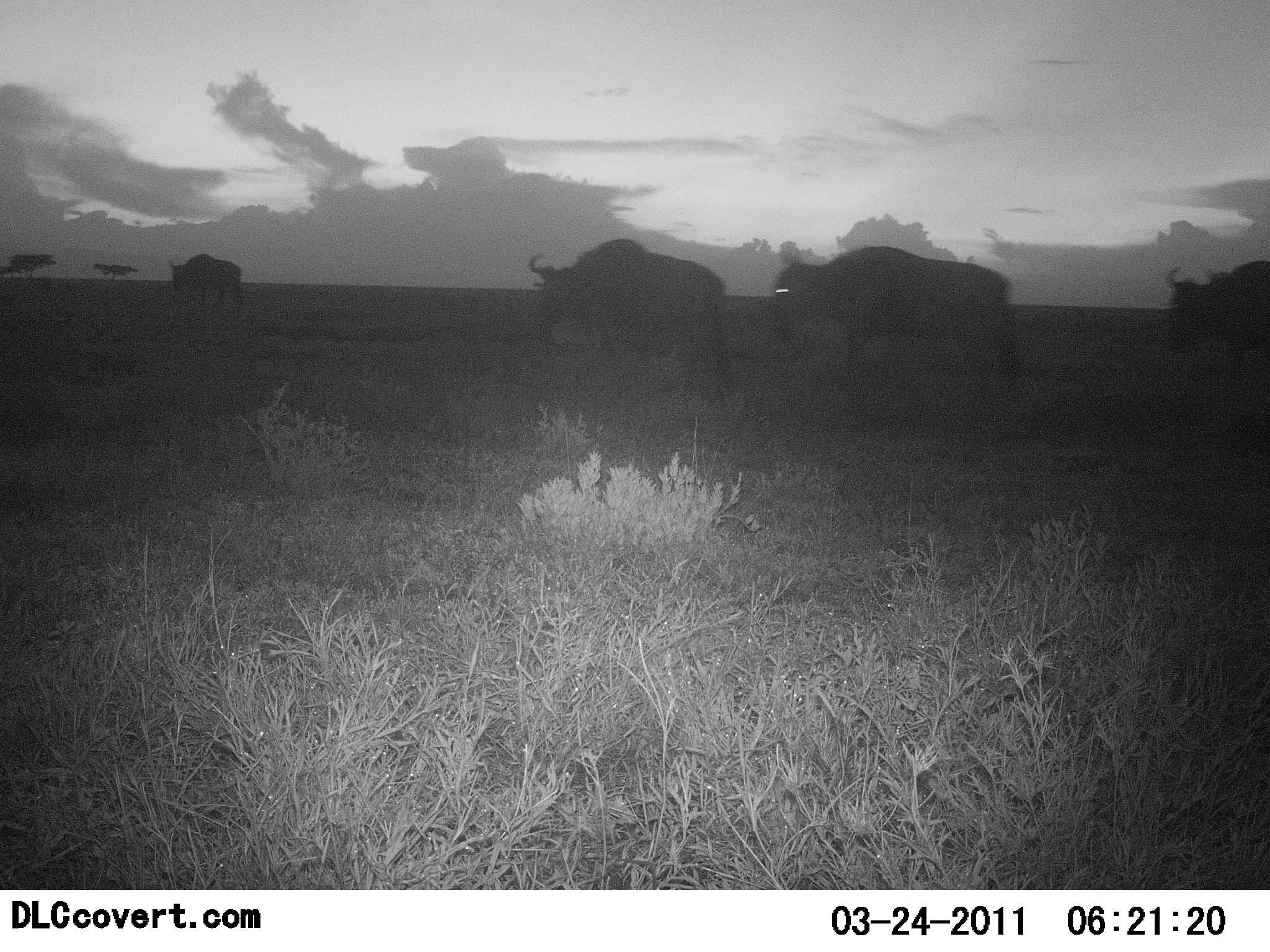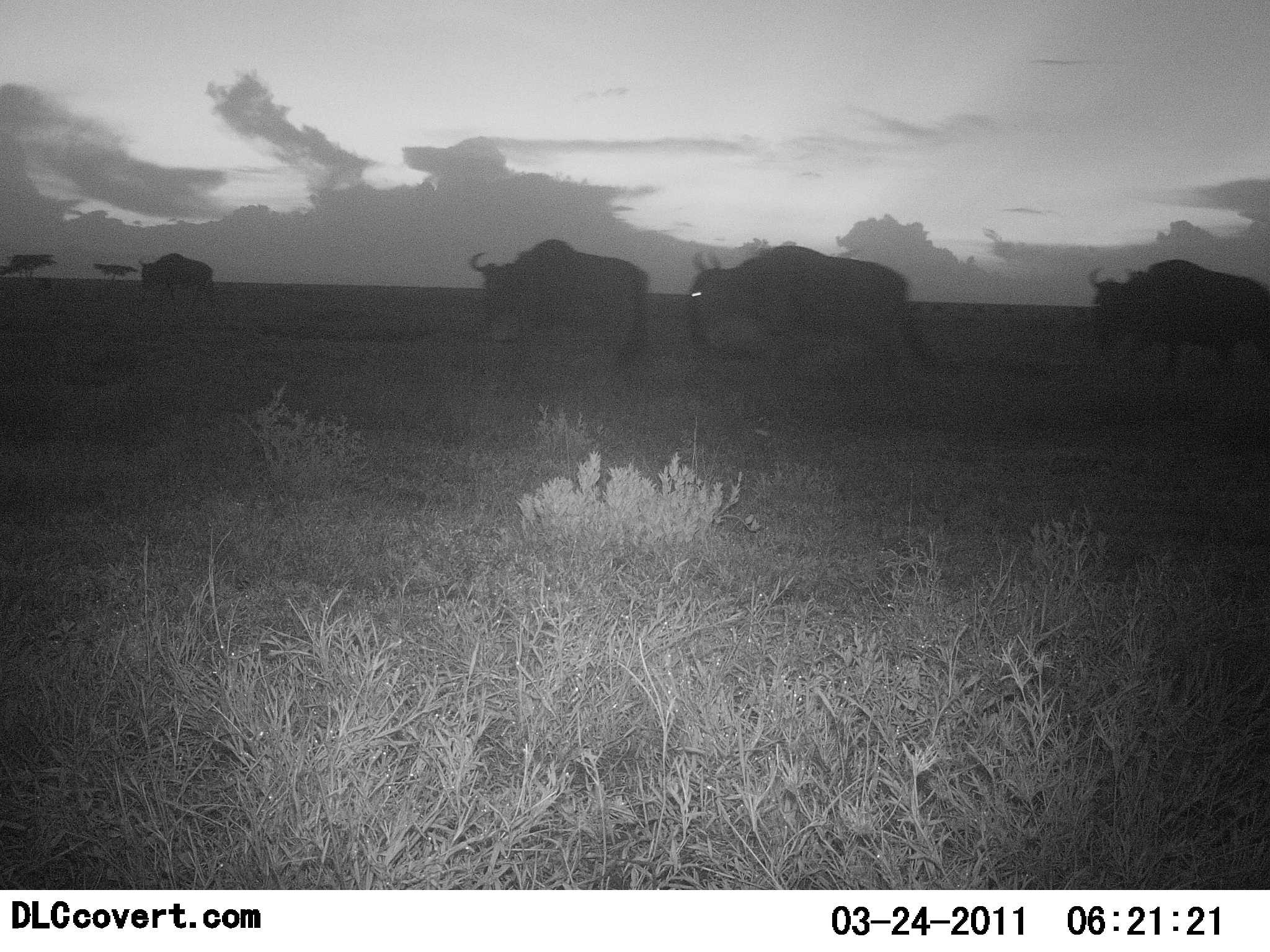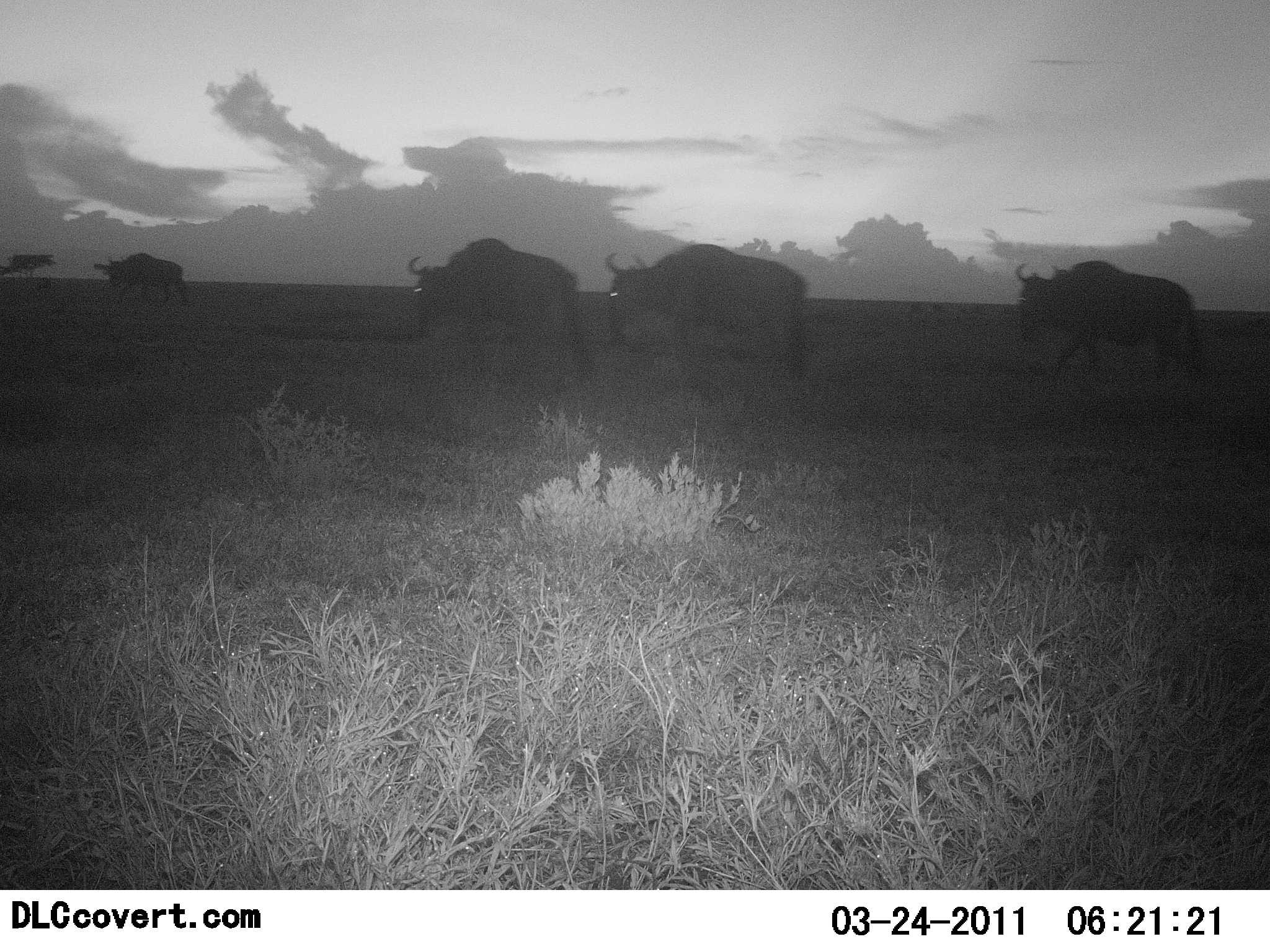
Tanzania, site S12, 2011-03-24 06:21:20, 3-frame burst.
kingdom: Animalia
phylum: Chordata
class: Mammalia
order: Artiodactyla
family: Bovidae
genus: Connochaetes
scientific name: Connochaetes taurinus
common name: blue wildebeest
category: wildebeest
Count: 4.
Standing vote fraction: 0%.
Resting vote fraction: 0%.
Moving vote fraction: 100%.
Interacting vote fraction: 0%.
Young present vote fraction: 0%.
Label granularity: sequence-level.